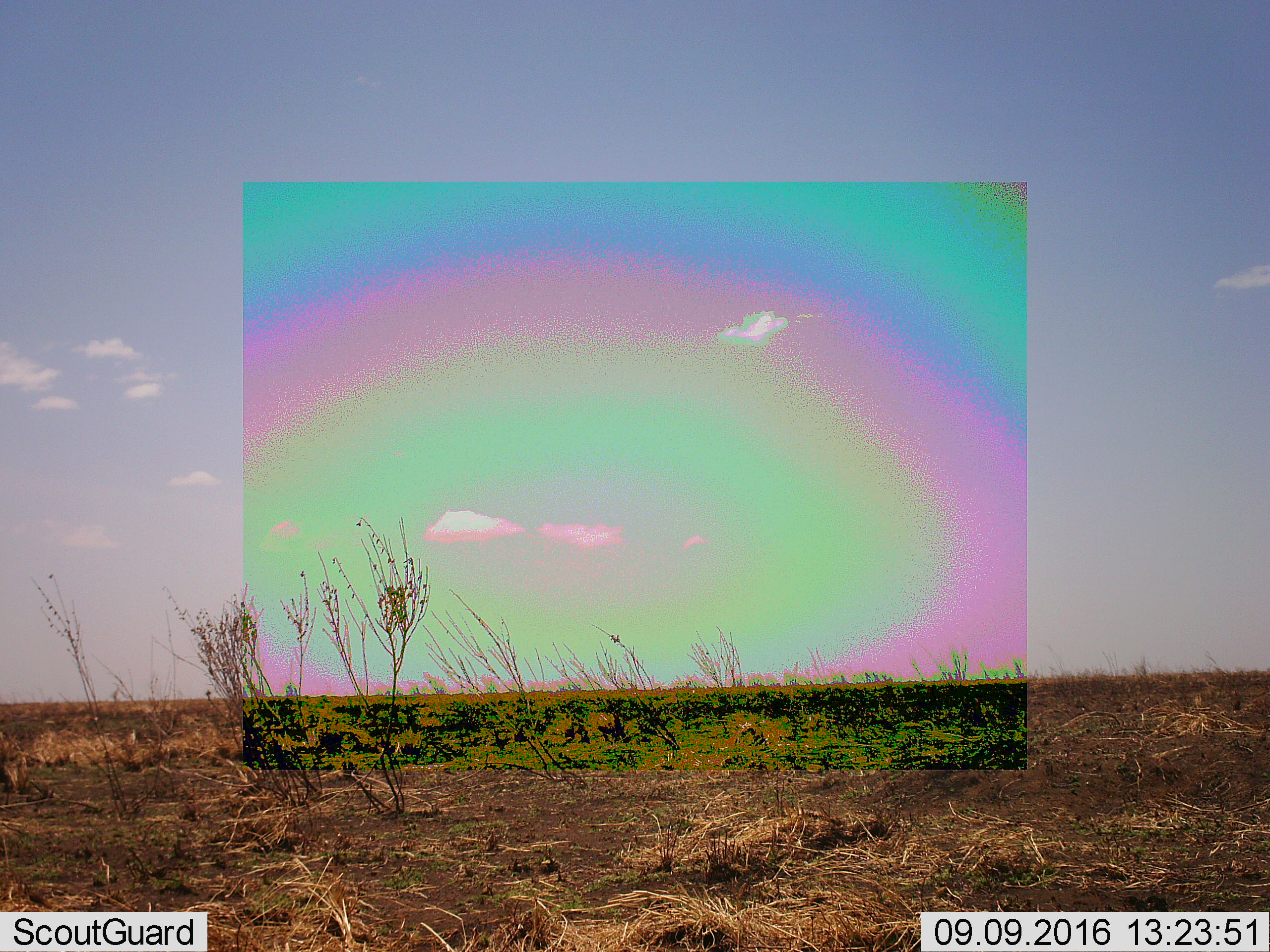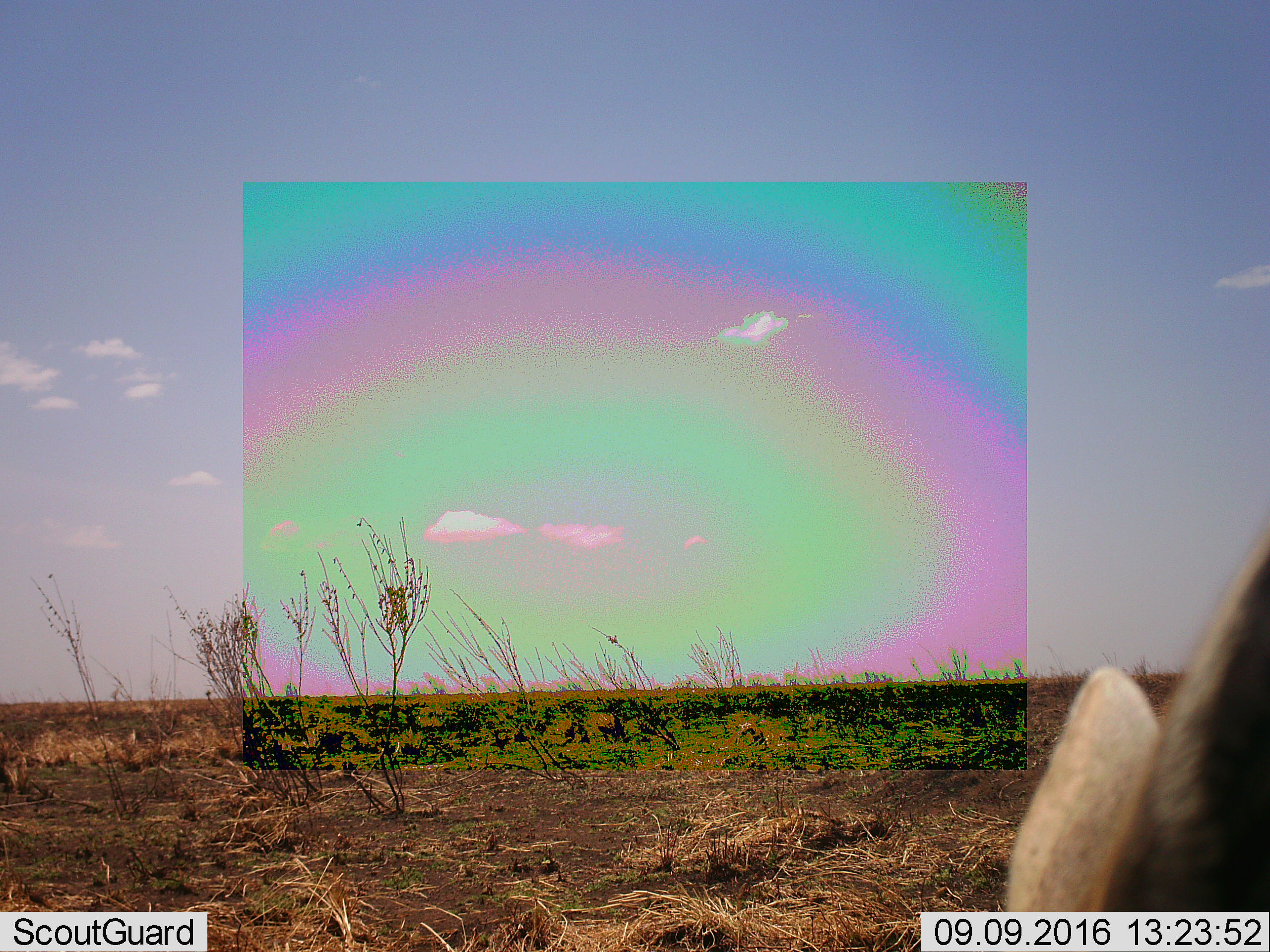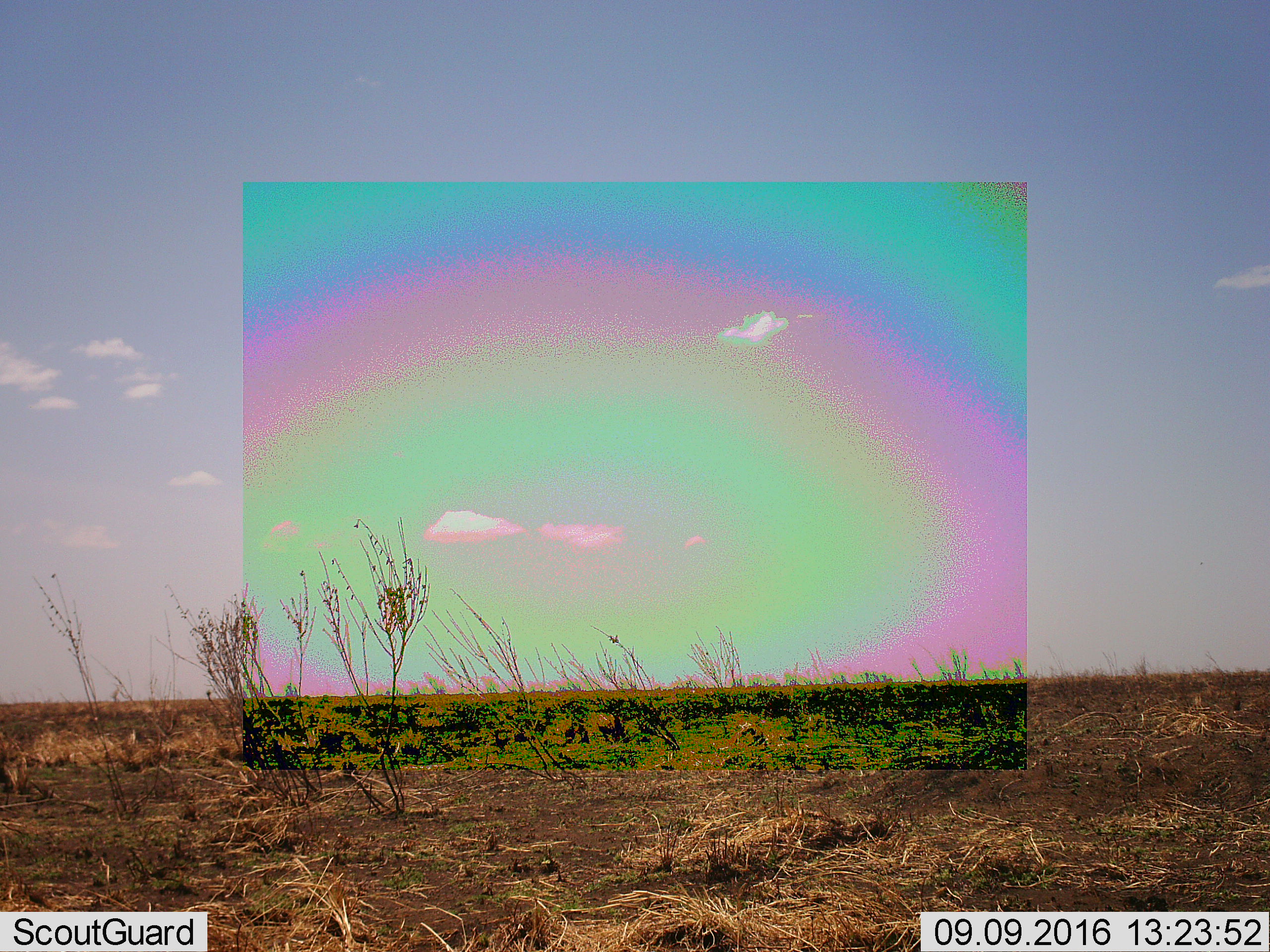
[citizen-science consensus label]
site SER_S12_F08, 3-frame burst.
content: unidentified animal